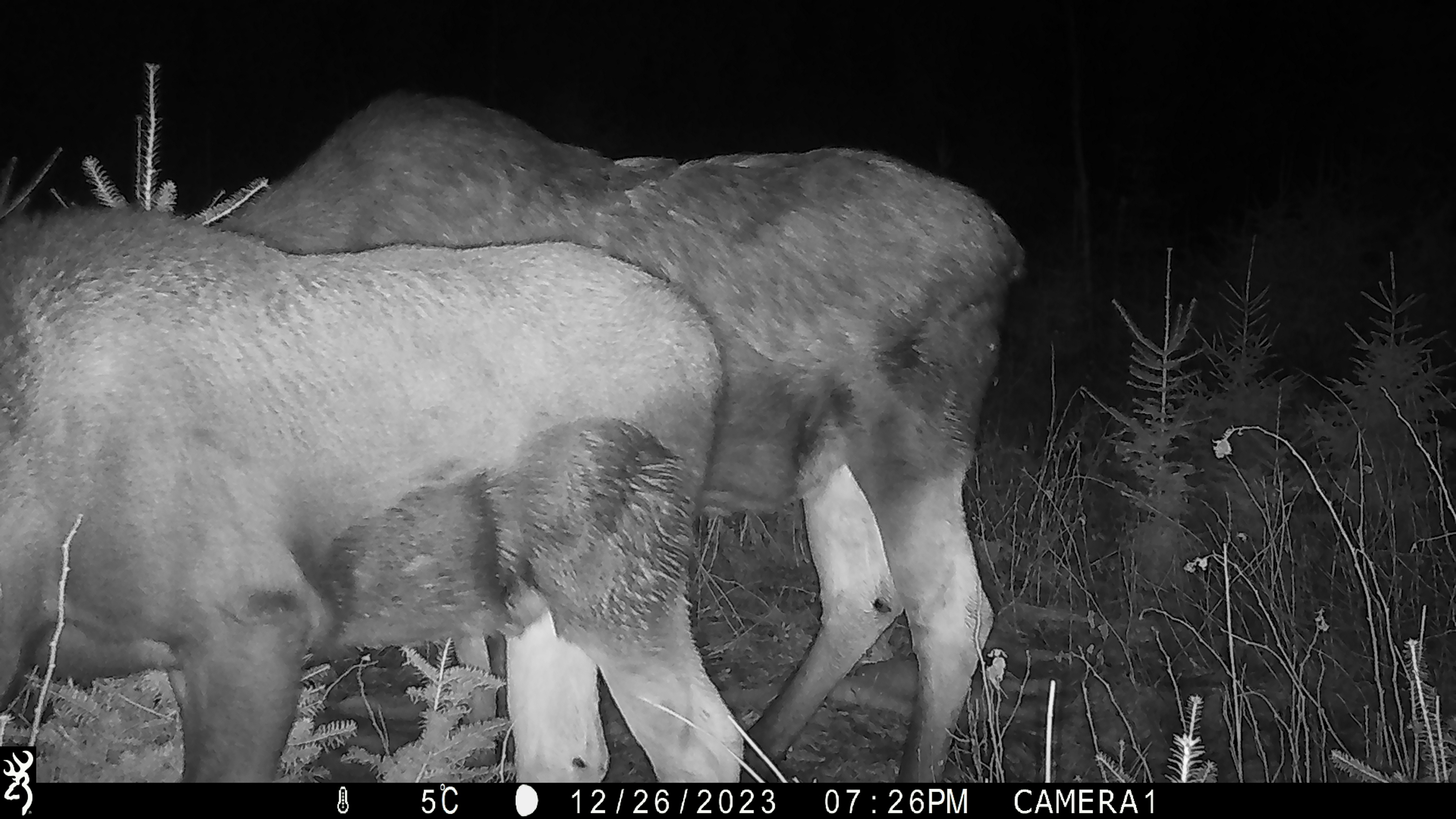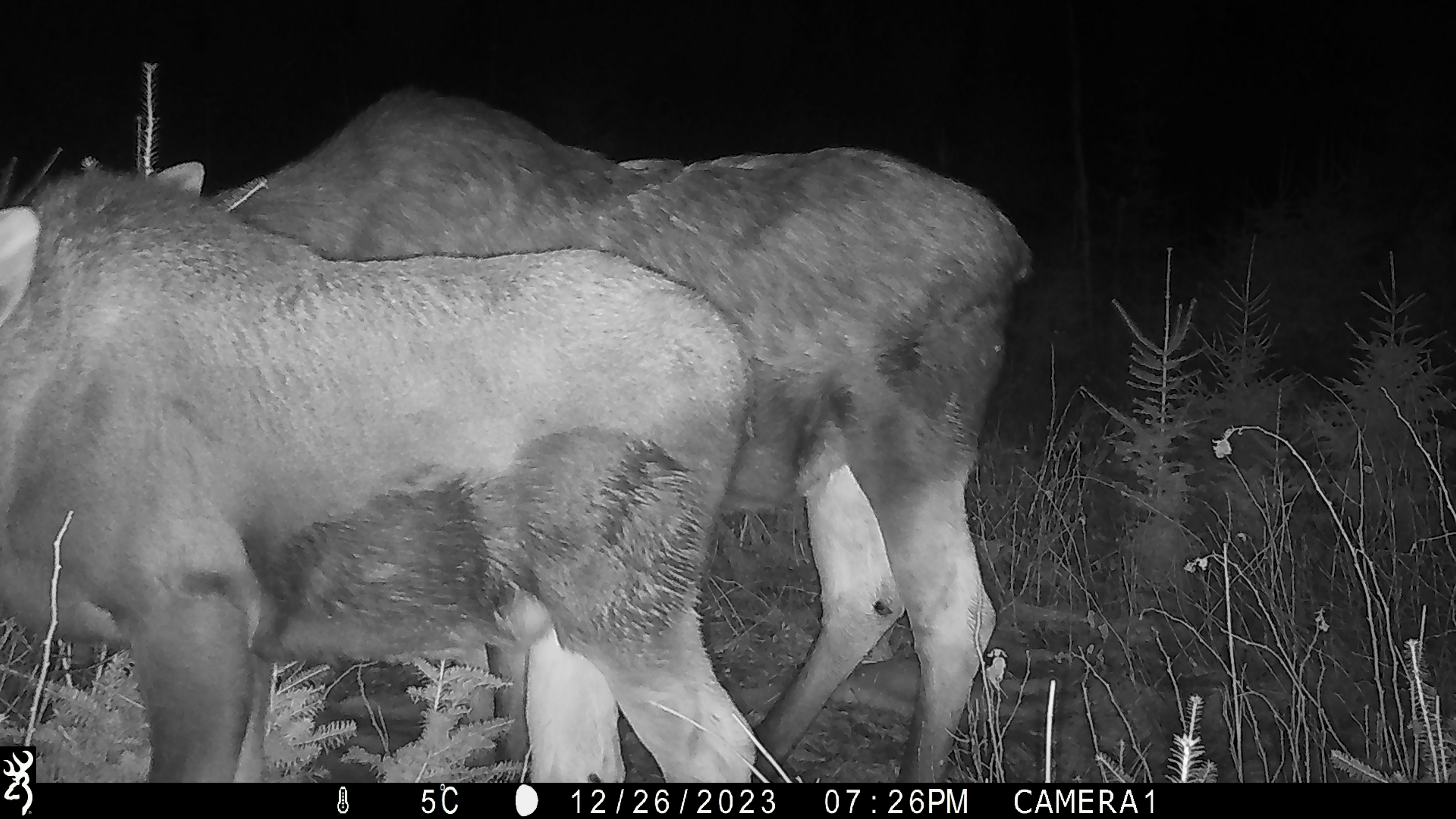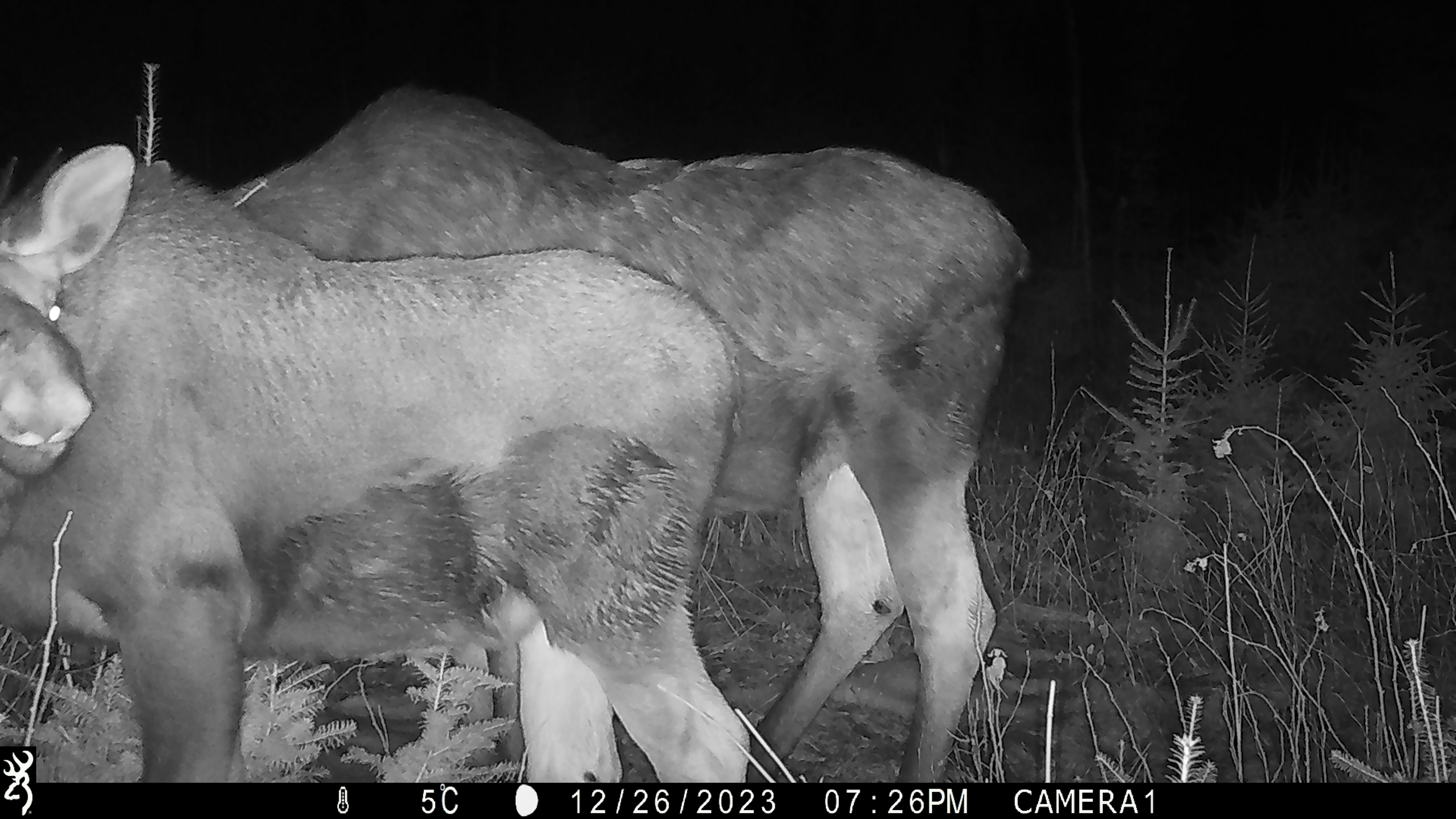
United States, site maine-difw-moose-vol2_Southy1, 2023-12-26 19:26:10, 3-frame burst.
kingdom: Animalia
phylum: Chordata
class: Mammalia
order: Artiodactyla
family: Cervidae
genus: Alces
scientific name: Alces alces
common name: moose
Moose (Alces alces).